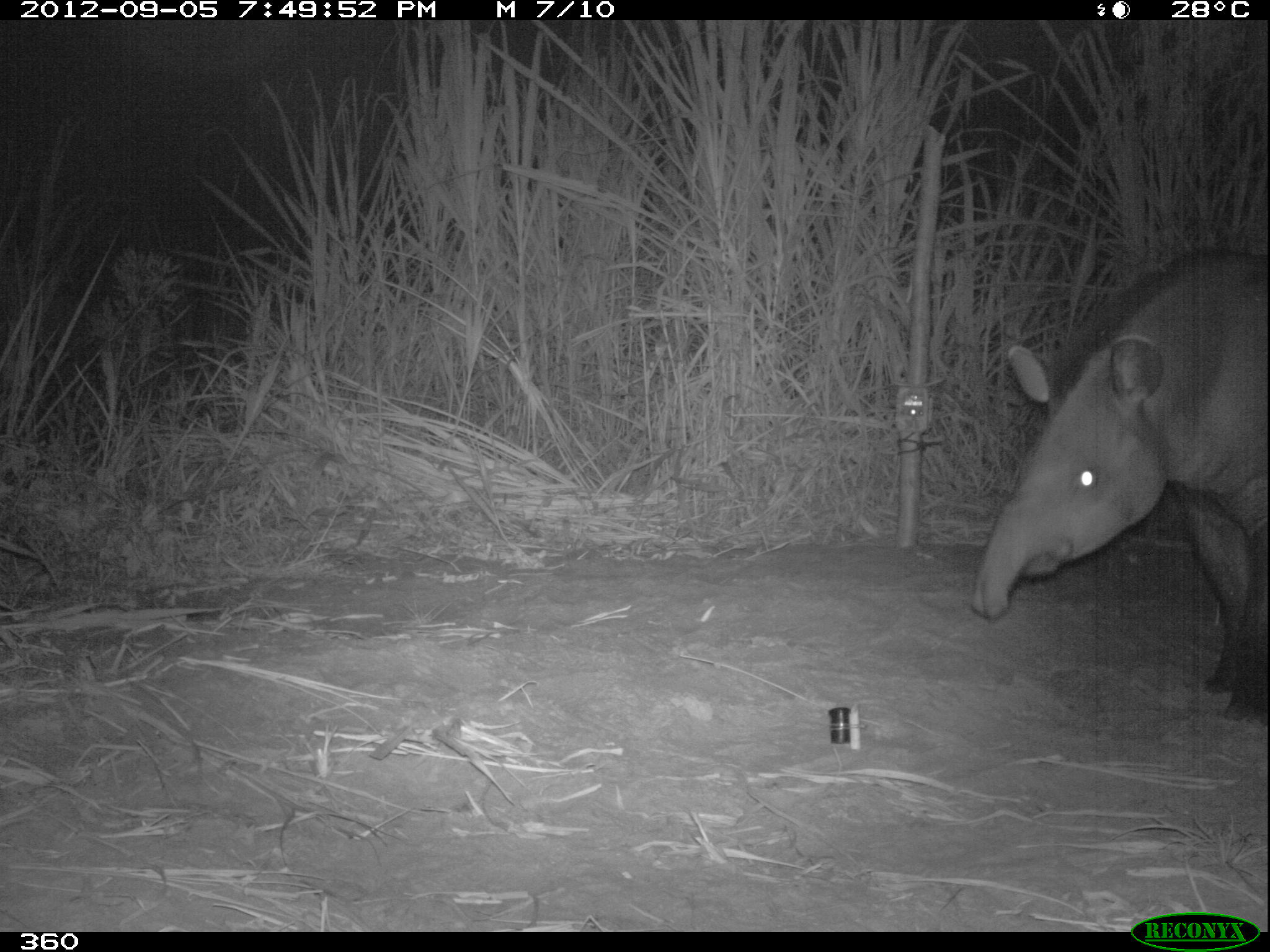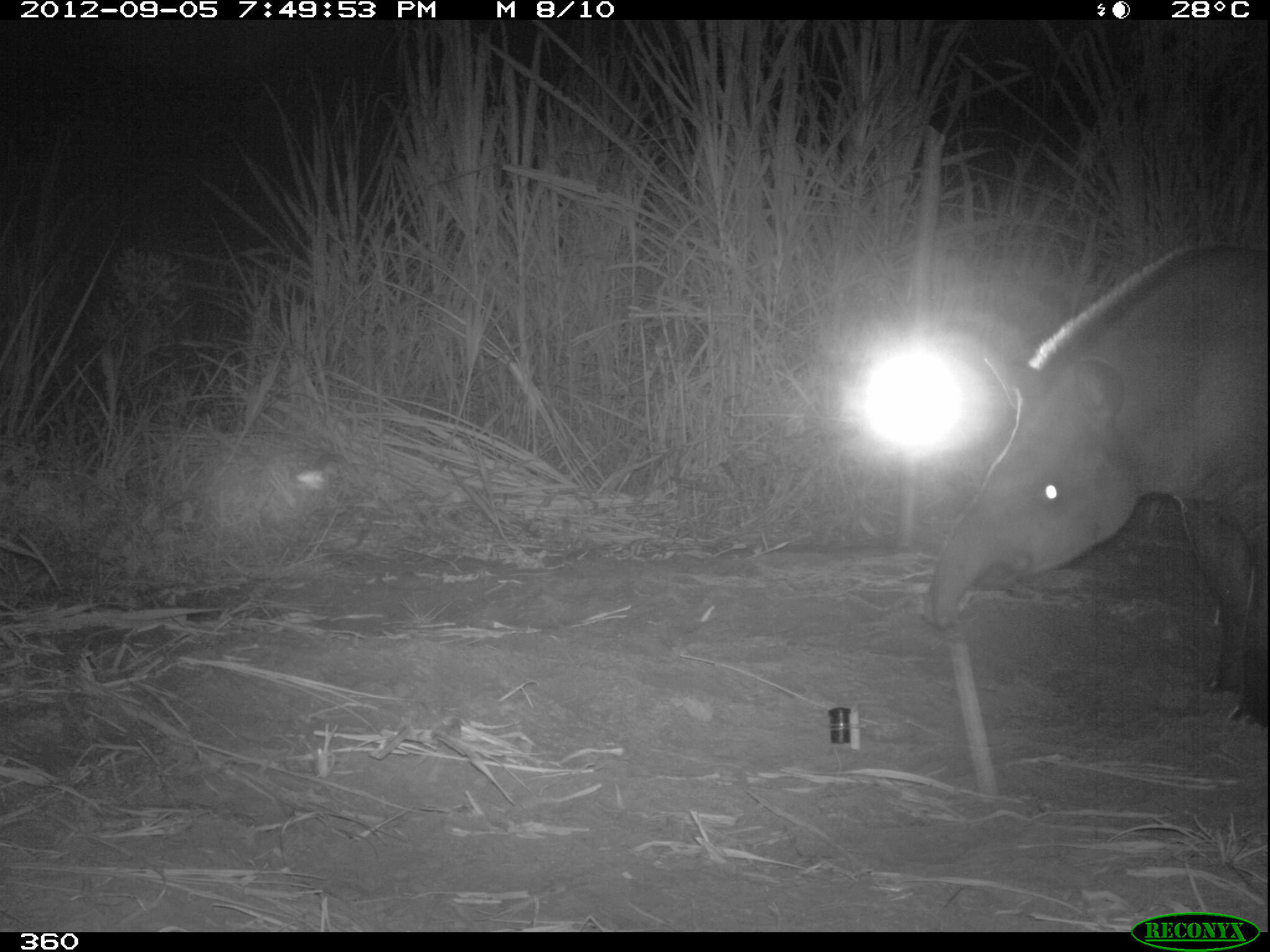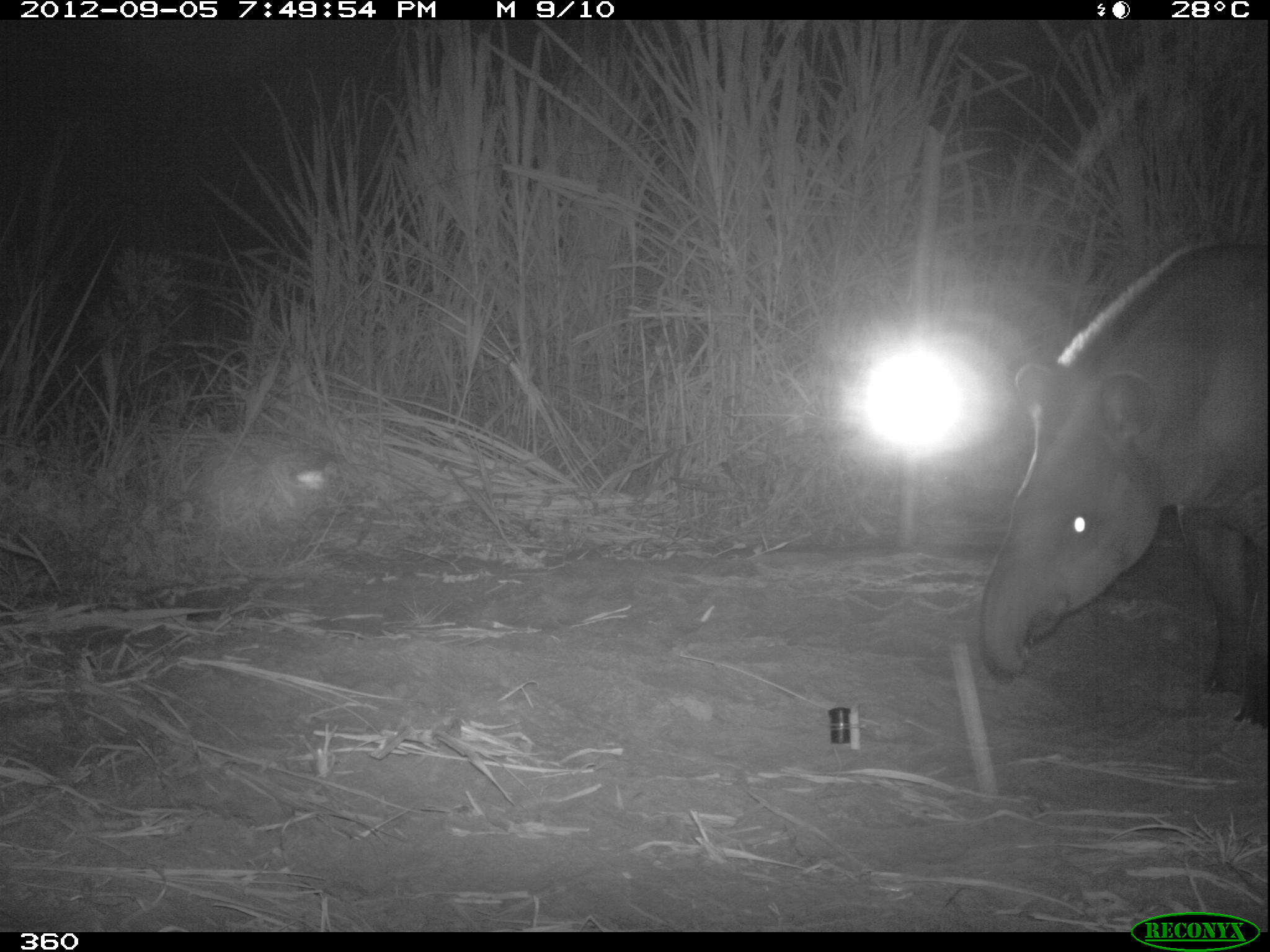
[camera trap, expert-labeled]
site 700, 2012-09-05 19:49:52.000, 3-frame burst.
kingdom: Animalia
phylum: Chordata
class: Mammalia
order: Perissodactyla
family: Tapiridae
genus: Tapirus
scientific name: Tapirus terrestris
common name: south american tapir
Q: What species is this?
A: Tapirus terrestris (south american tapir).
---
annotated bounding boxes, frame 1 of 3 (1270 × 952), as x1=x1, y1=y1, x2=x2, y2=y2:
tapirus terrestris: x1=969, y1=239, x2=1269, y2=622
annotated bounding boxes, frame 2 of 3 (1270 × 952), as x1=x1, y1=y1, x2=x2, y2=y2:
tapirus terrestris: x1=920, y1=243, x2=1269, y2=729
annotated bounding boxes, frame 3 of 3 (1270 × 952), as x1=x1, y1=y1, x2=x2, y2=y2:
tapirus terrestris: x1=978, y1=235, x2=1268, y2=719